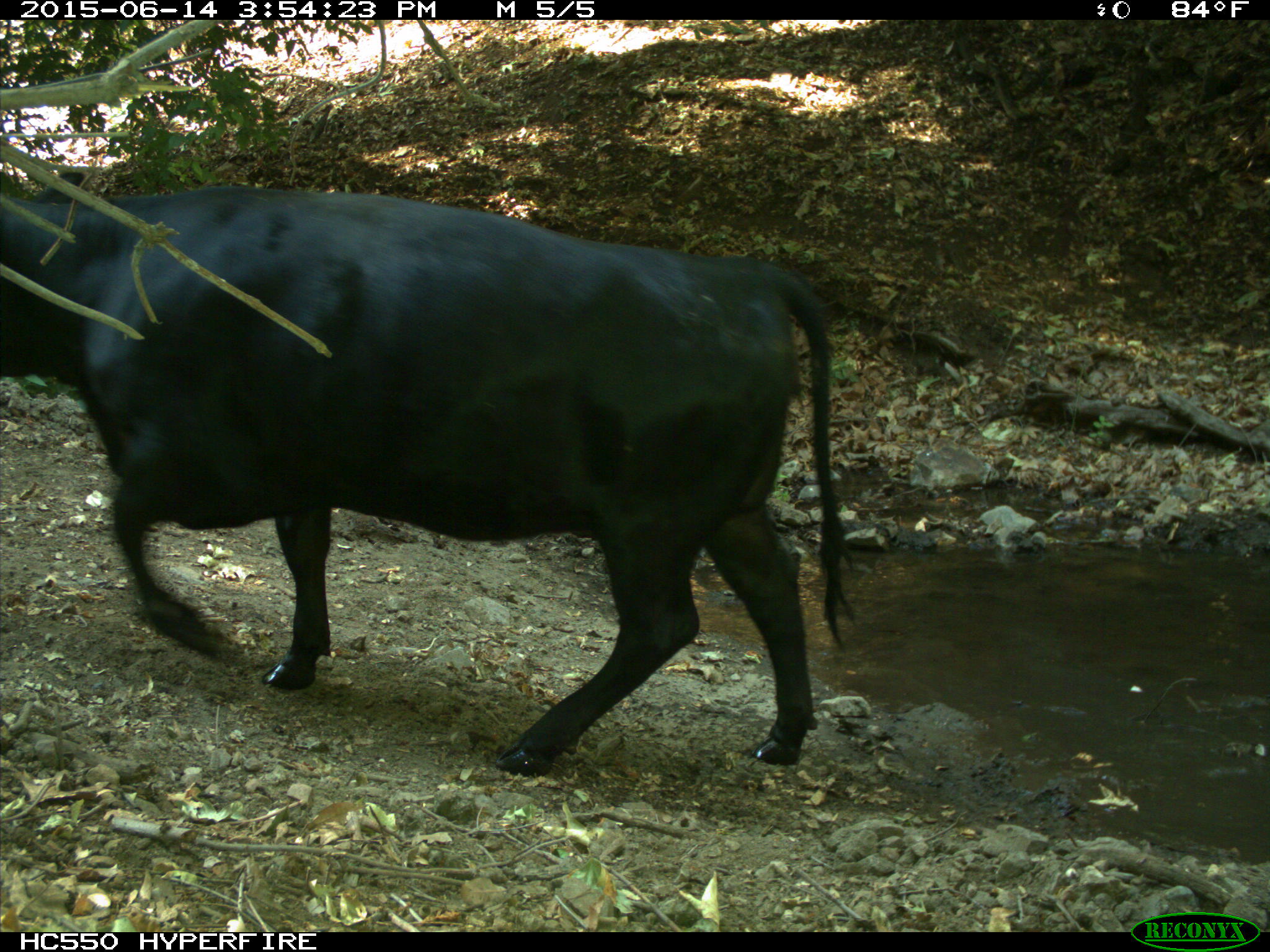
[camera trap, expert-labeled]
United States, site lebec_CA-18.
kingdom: Animalia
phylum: Chordata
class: Mammalia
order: Artiodactyla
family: Bovidae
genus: Bos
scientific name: Bos taurus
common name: domestic cow